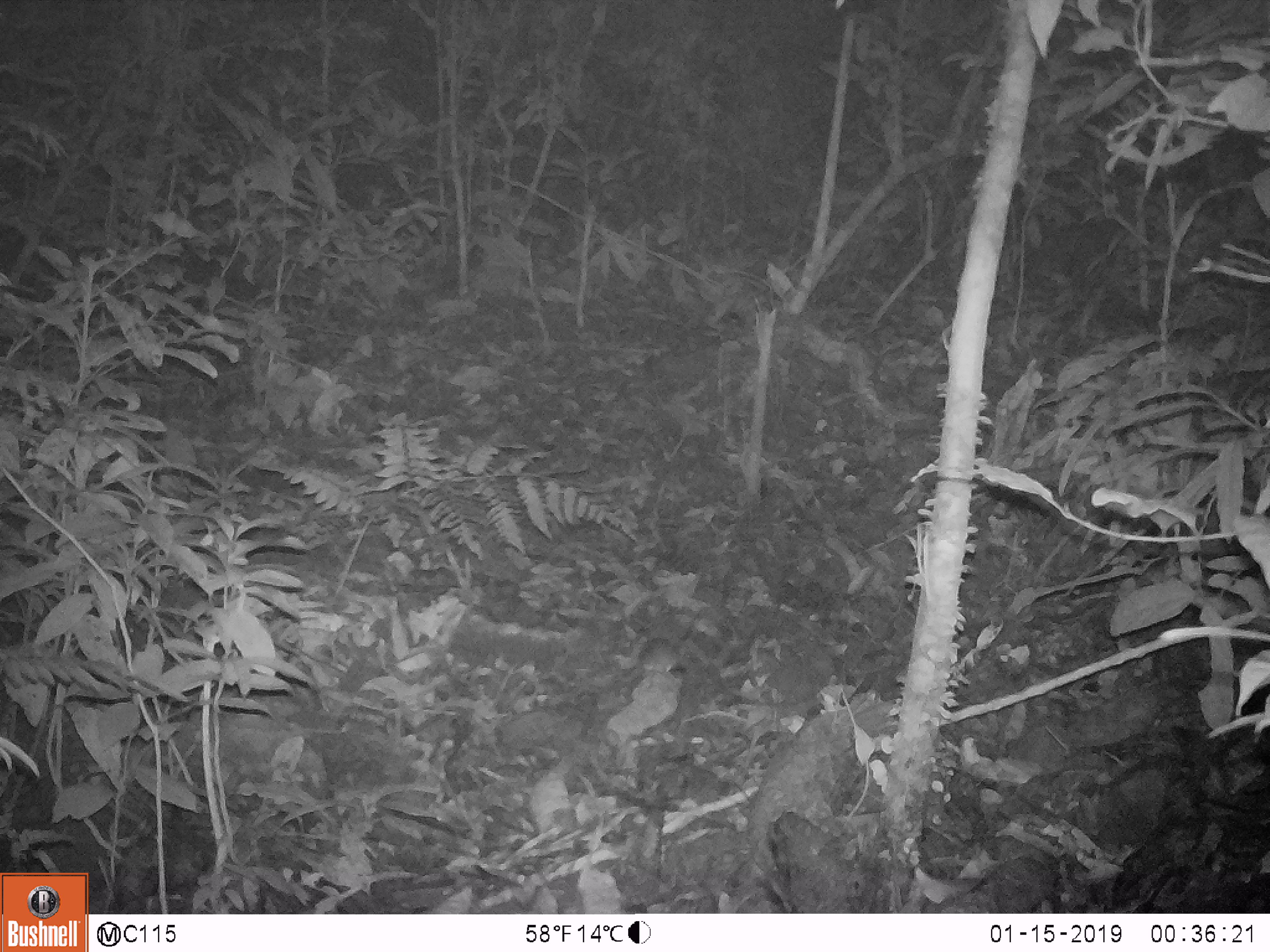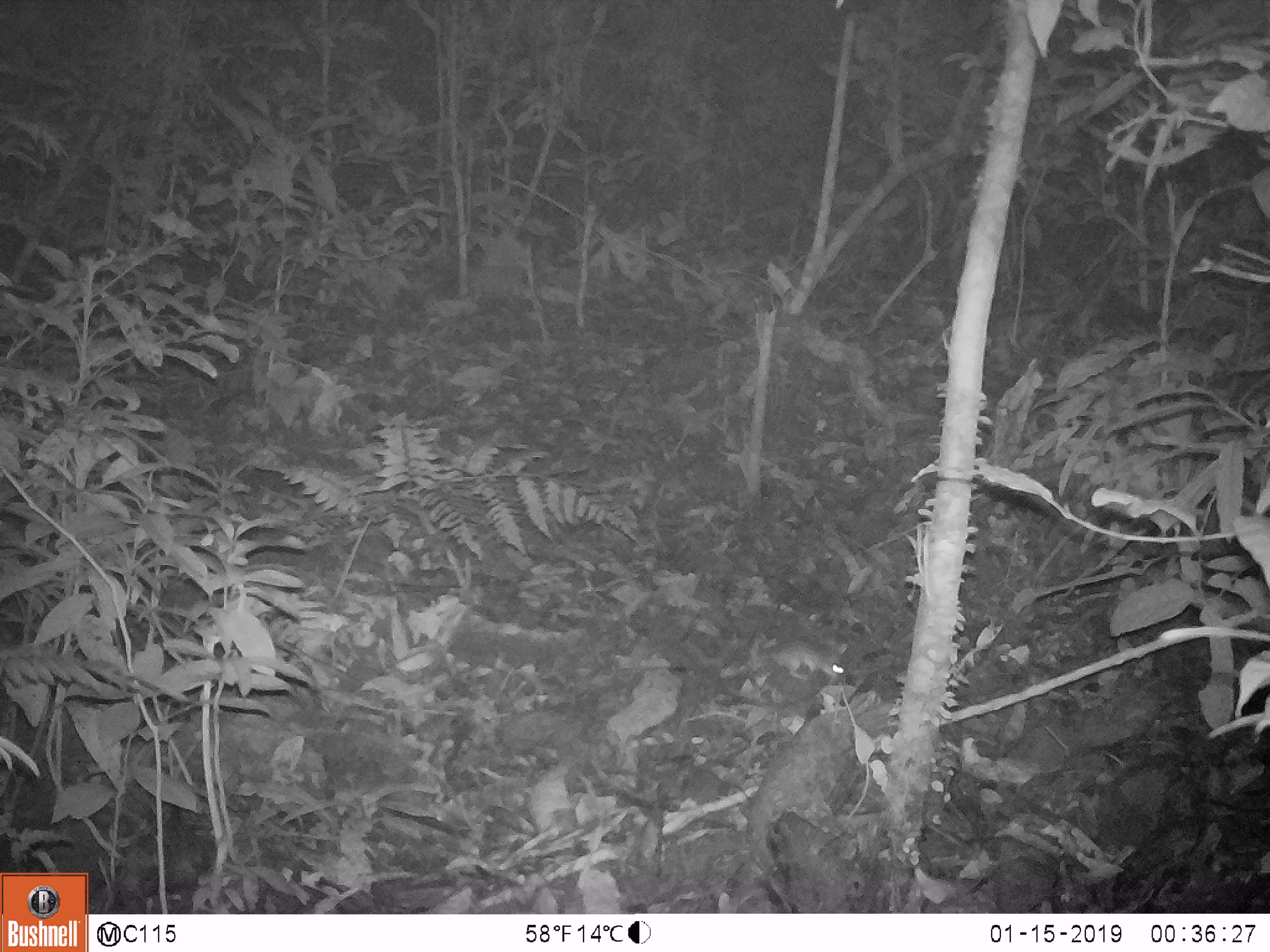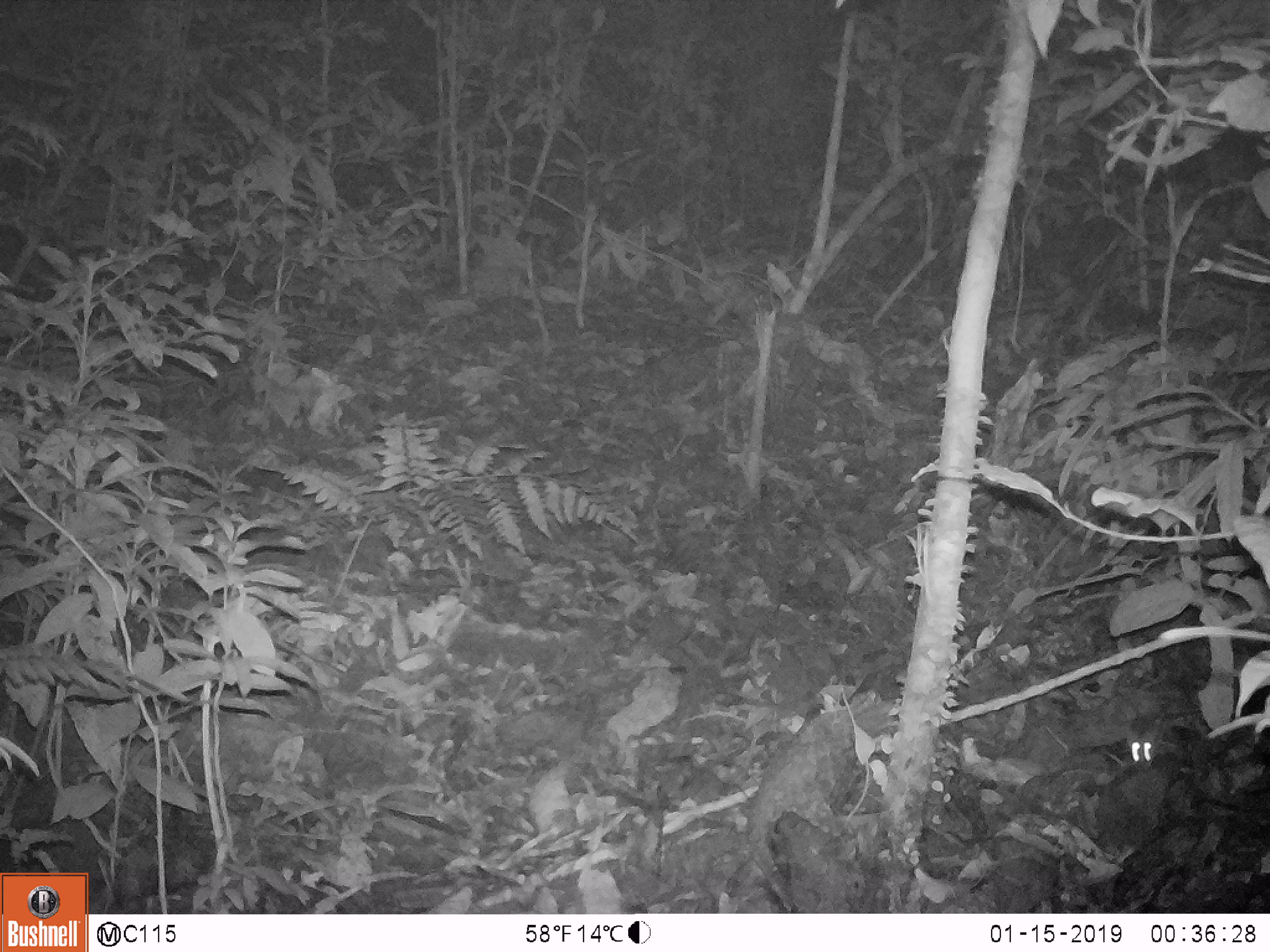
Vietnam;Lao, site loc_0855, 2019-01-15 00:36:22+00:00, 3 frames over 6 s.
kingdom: Animalia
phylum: Chordata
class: Mammalia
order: Rodentia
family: Muridae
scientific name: Muridae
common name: old-world mice and rats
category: unidentified murid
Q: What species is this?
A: Unidentified murid (old-world mice and rats) (Muridae).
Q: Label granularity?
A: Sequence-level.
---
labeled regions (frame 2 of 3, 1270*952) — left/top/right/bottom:
unidentified murid: 762/641/846/682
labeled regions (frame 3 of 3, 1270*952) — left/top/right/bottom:
unidentified murid: 1121/729/1160/766